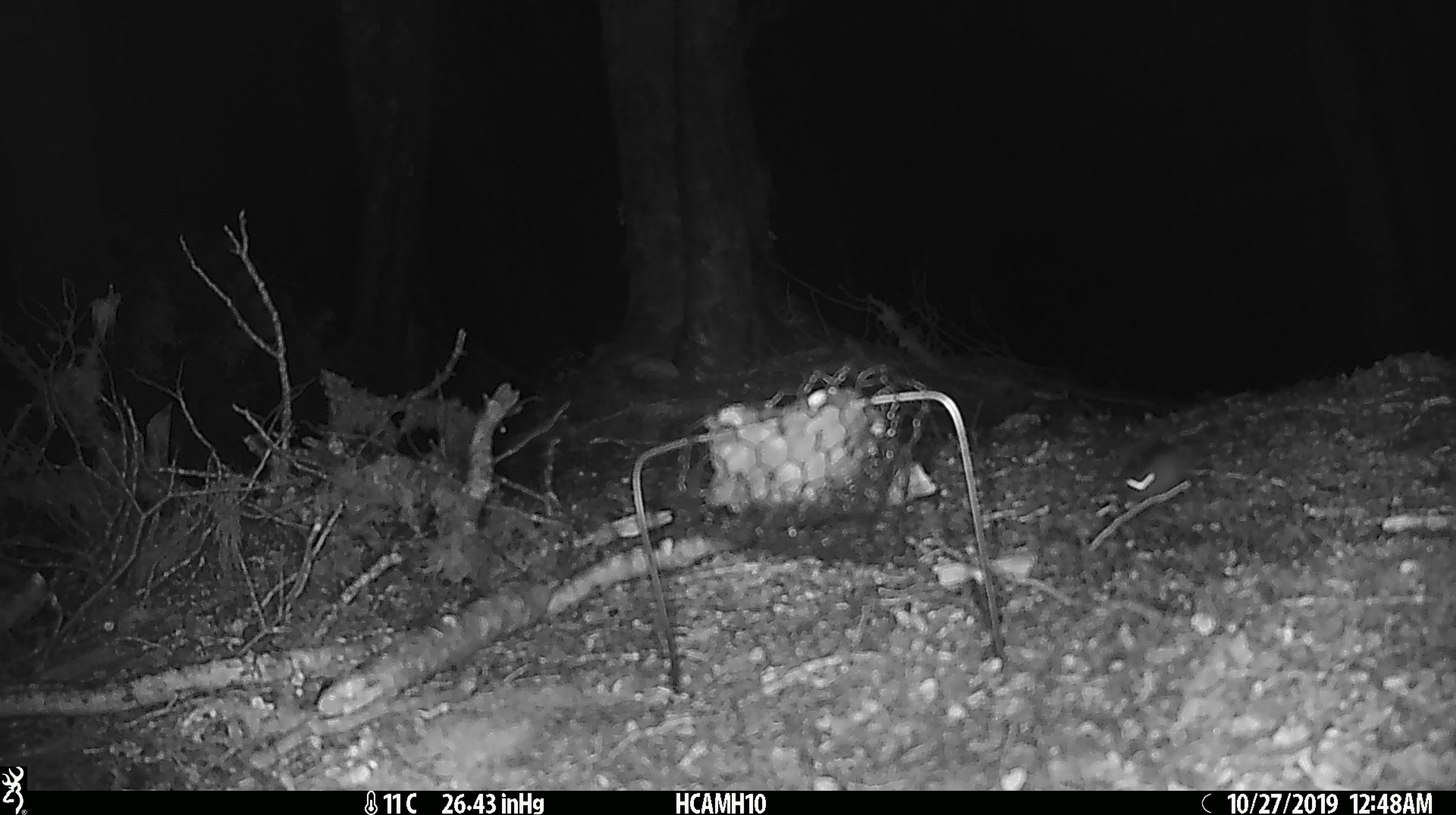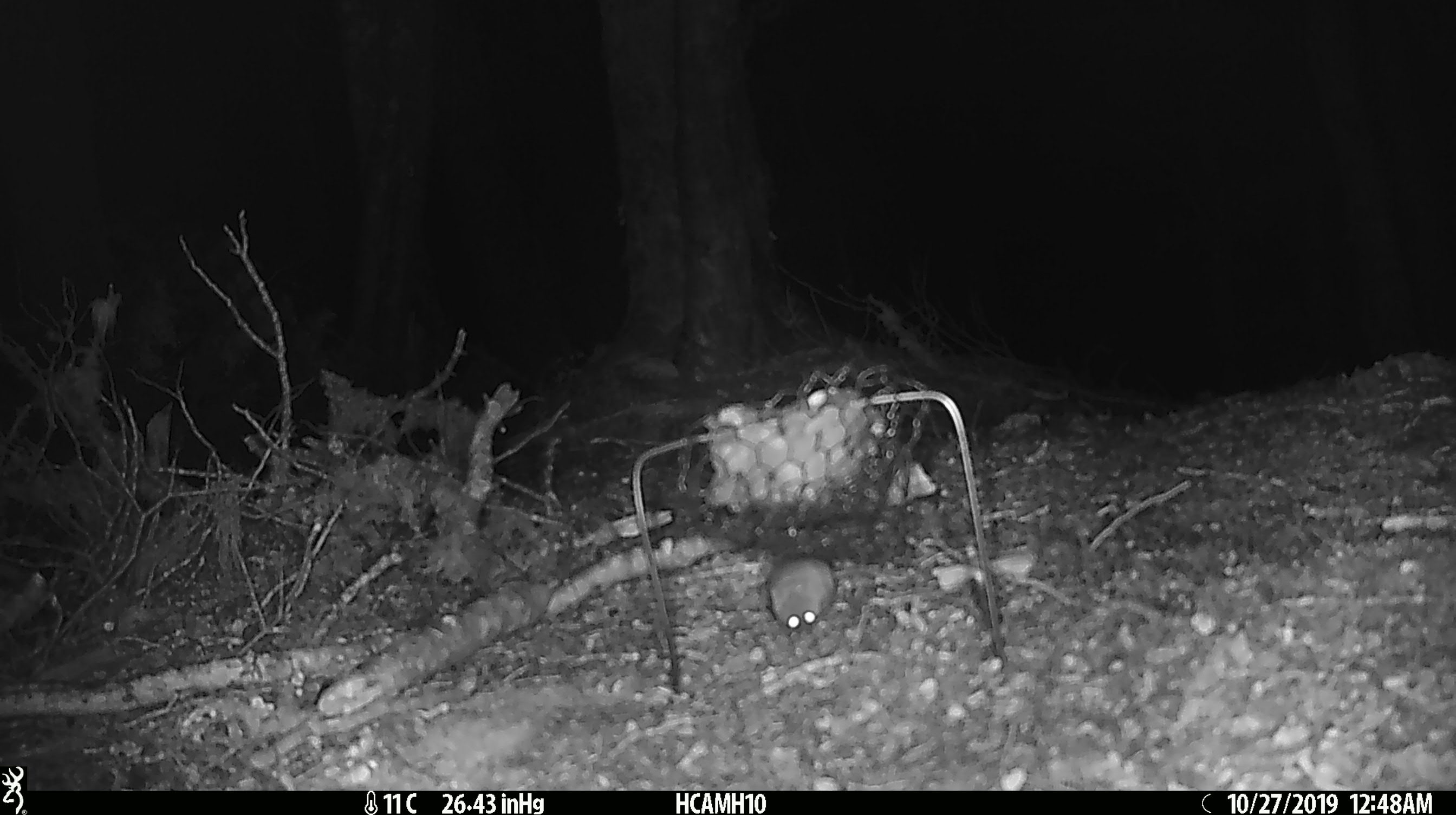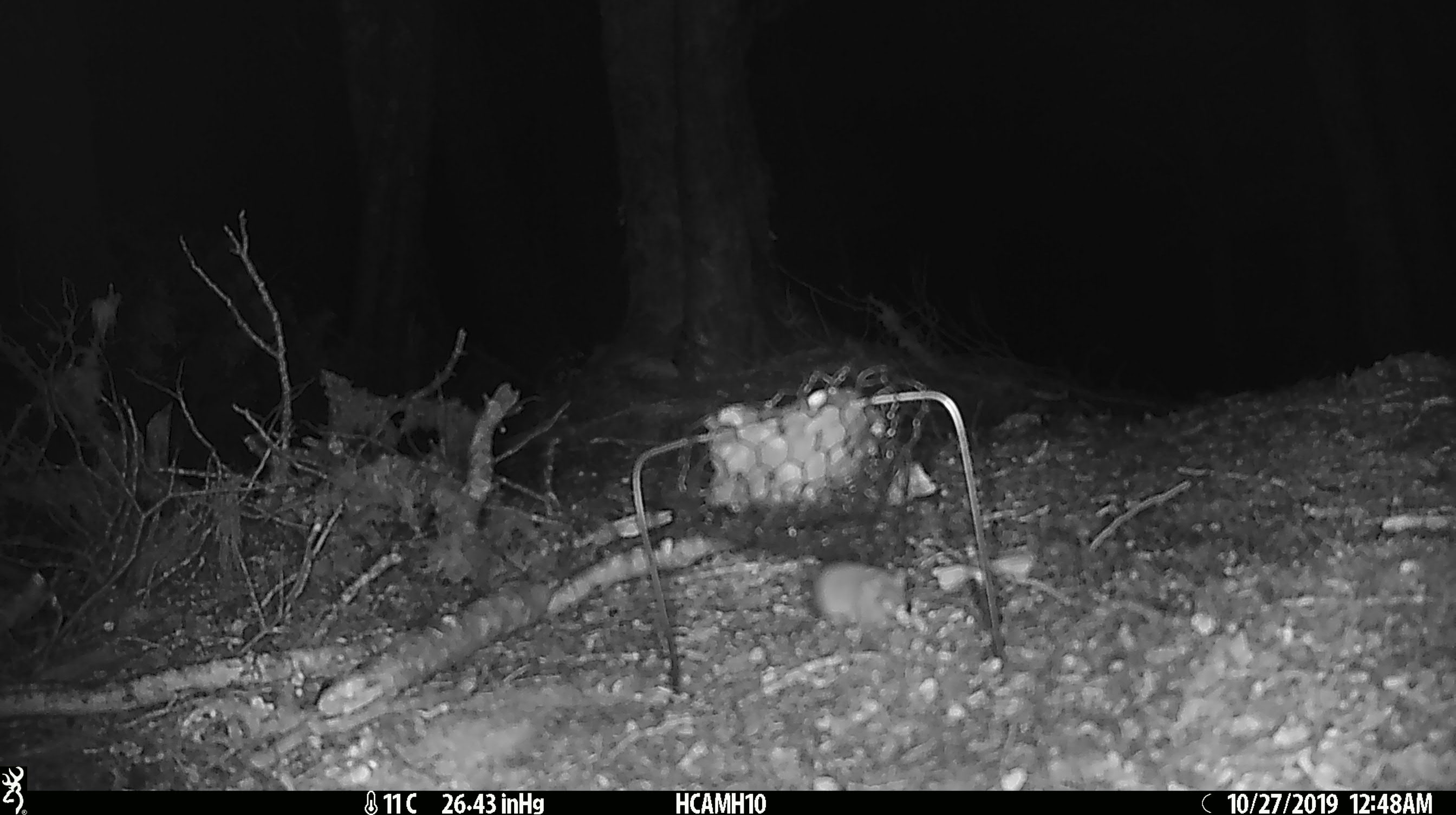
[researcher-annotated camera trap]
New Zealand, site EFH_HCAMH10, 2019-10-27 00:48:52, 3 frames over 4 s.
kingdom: Animalia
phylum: Chordata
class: Mammalia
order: Rodentia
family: Muridae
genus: Mus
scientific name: Mus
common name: mouse